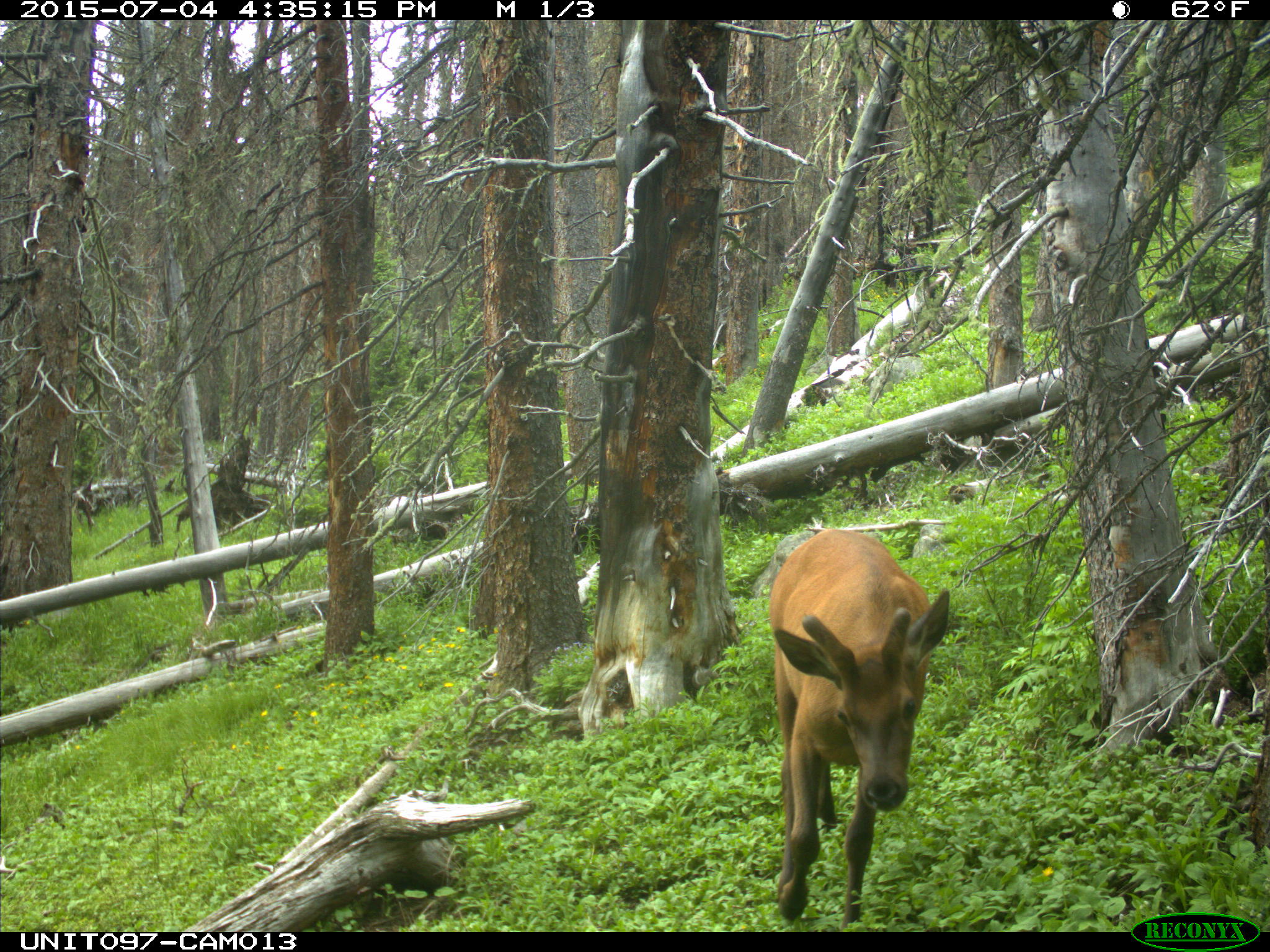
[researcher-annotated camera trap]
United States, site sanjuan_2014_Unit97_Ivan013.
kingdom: Animalia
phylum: Chordata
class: Mammalia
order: Artiodactyla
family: Cervidae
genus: Cervus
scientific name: Cervus elaphus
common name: red deer